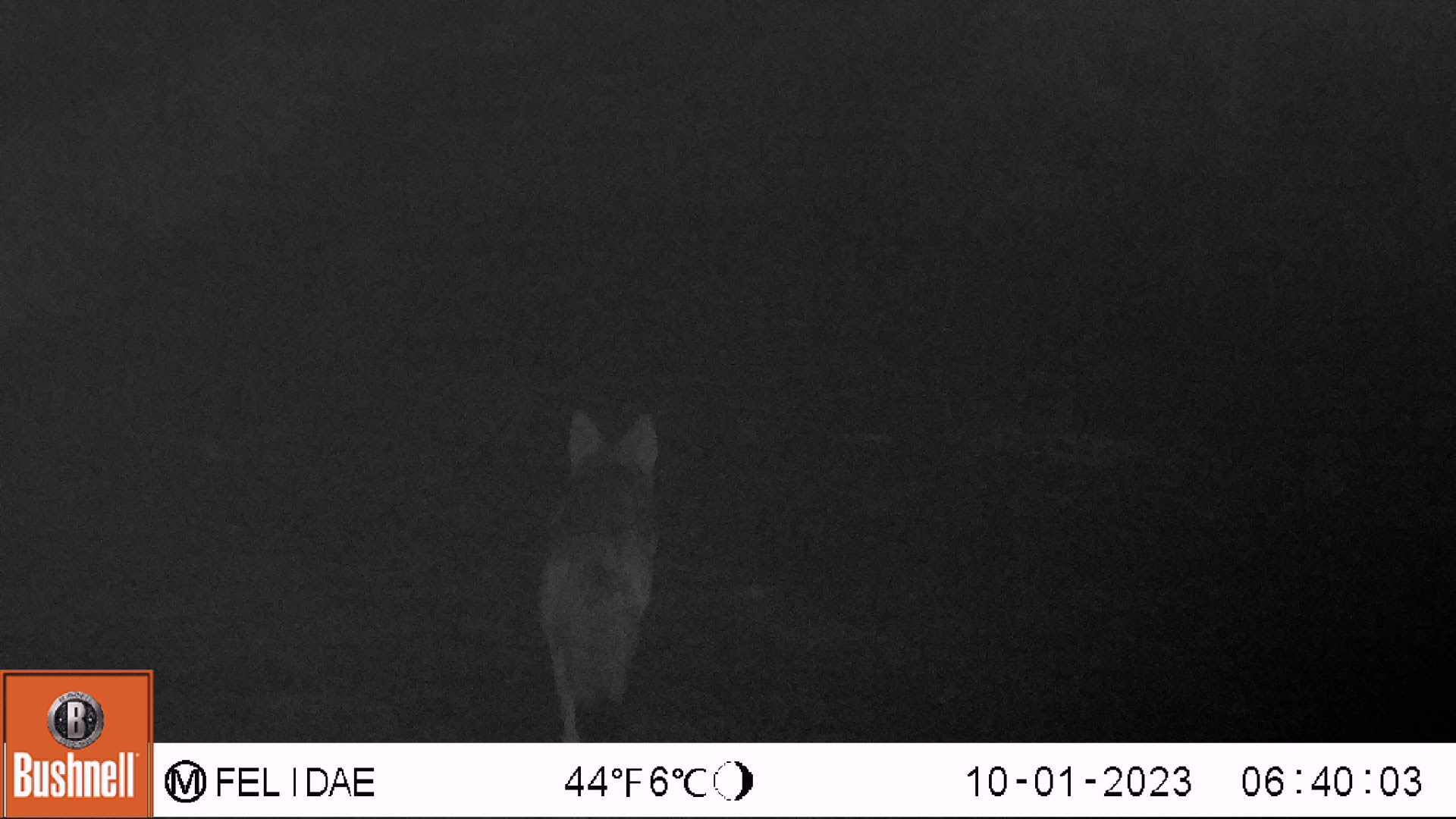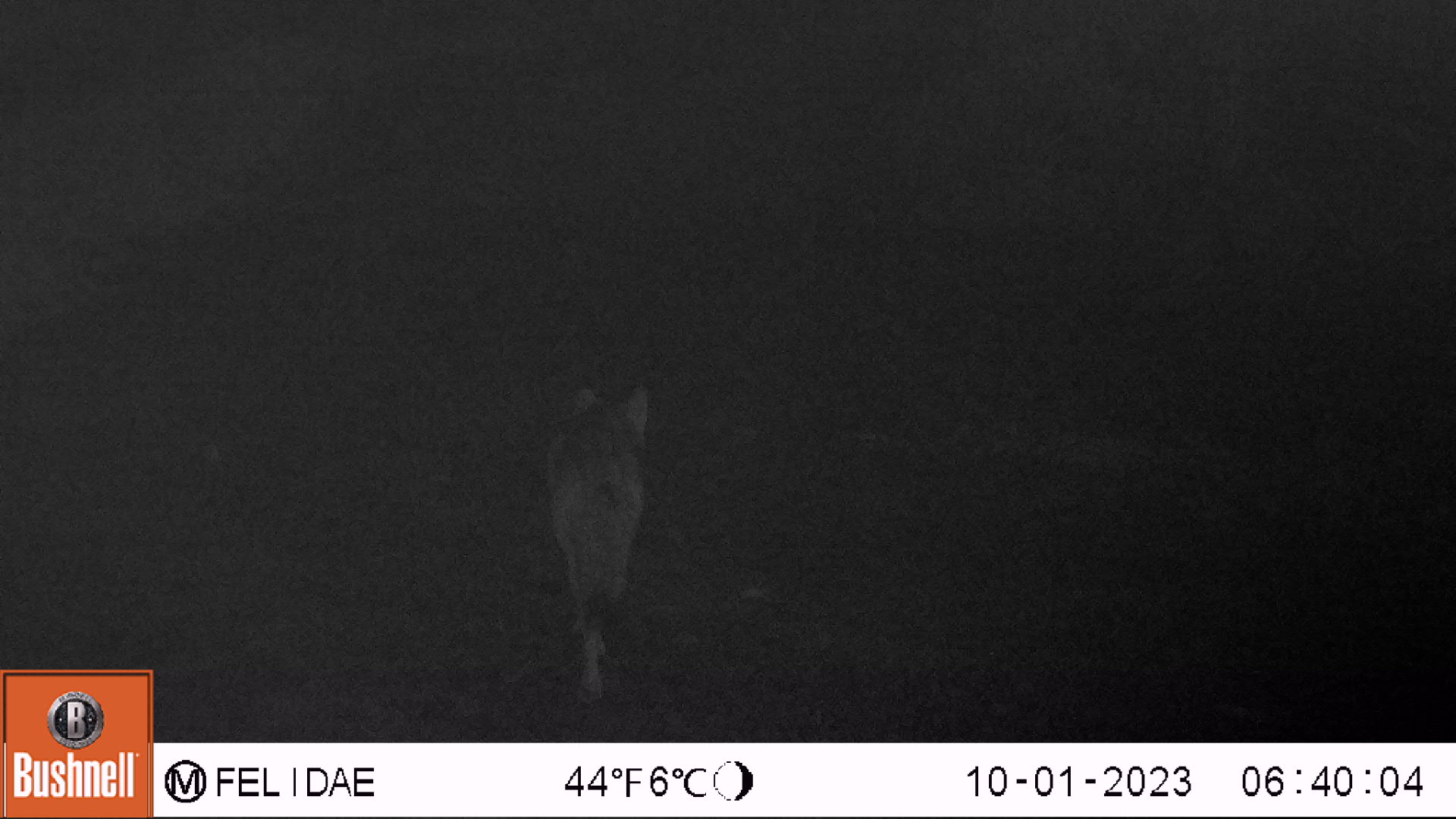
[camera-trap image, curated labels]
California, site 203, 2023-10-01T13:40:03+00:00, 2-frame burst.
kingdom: Animalia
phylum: Chordata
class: Mammalia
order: Carnivora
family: Canidae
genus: Canis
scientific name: Canis latrans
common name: coyote